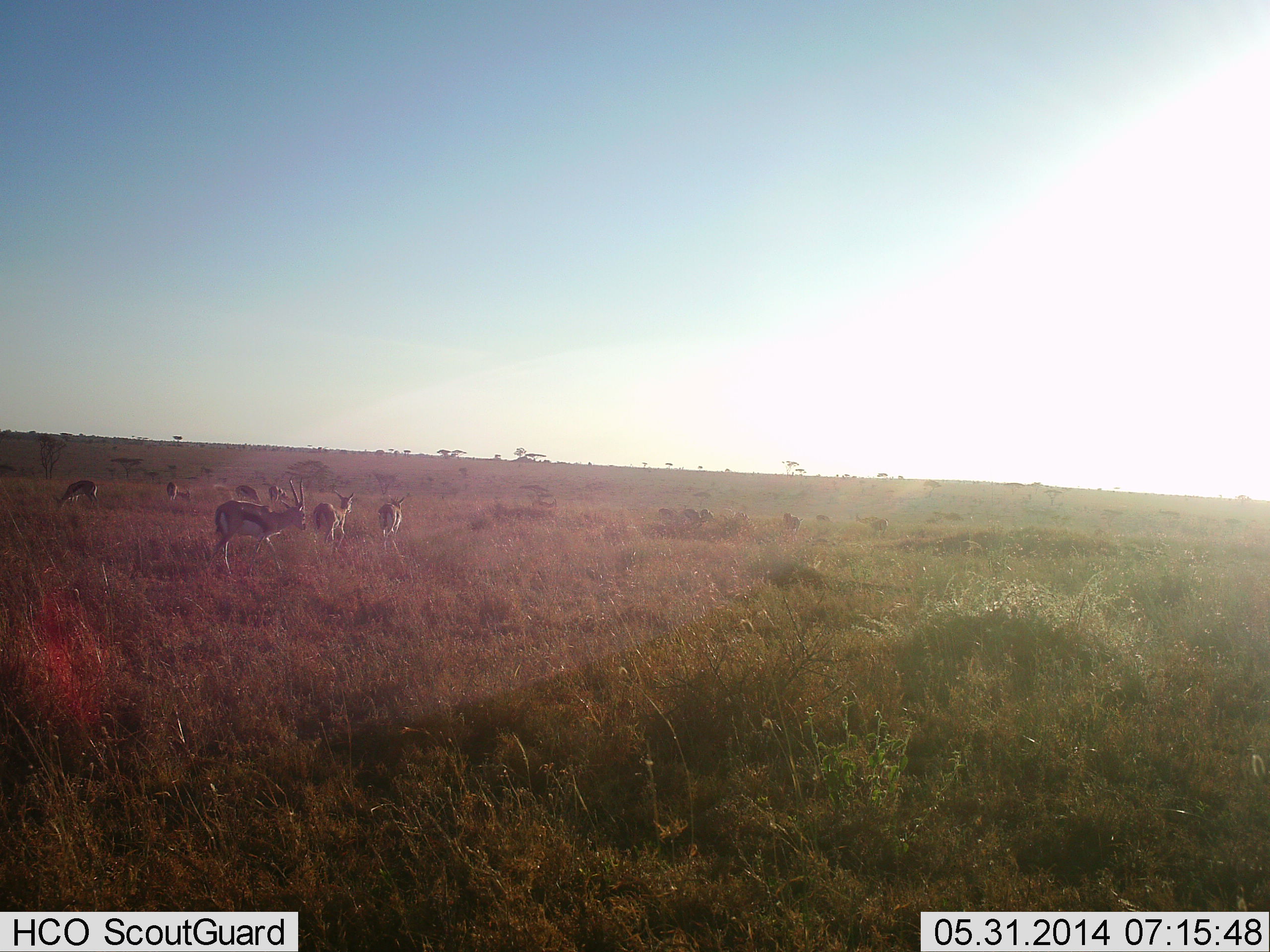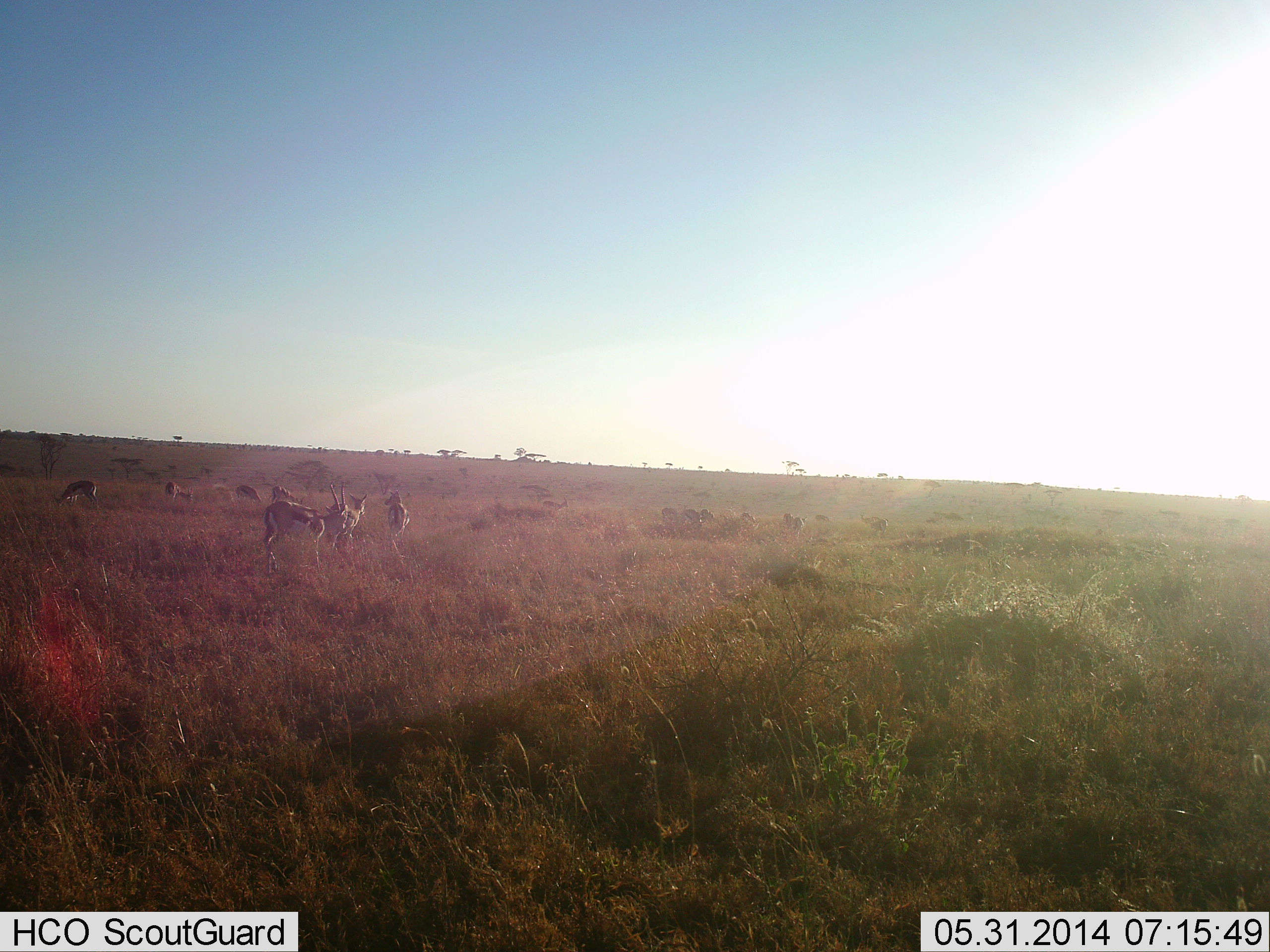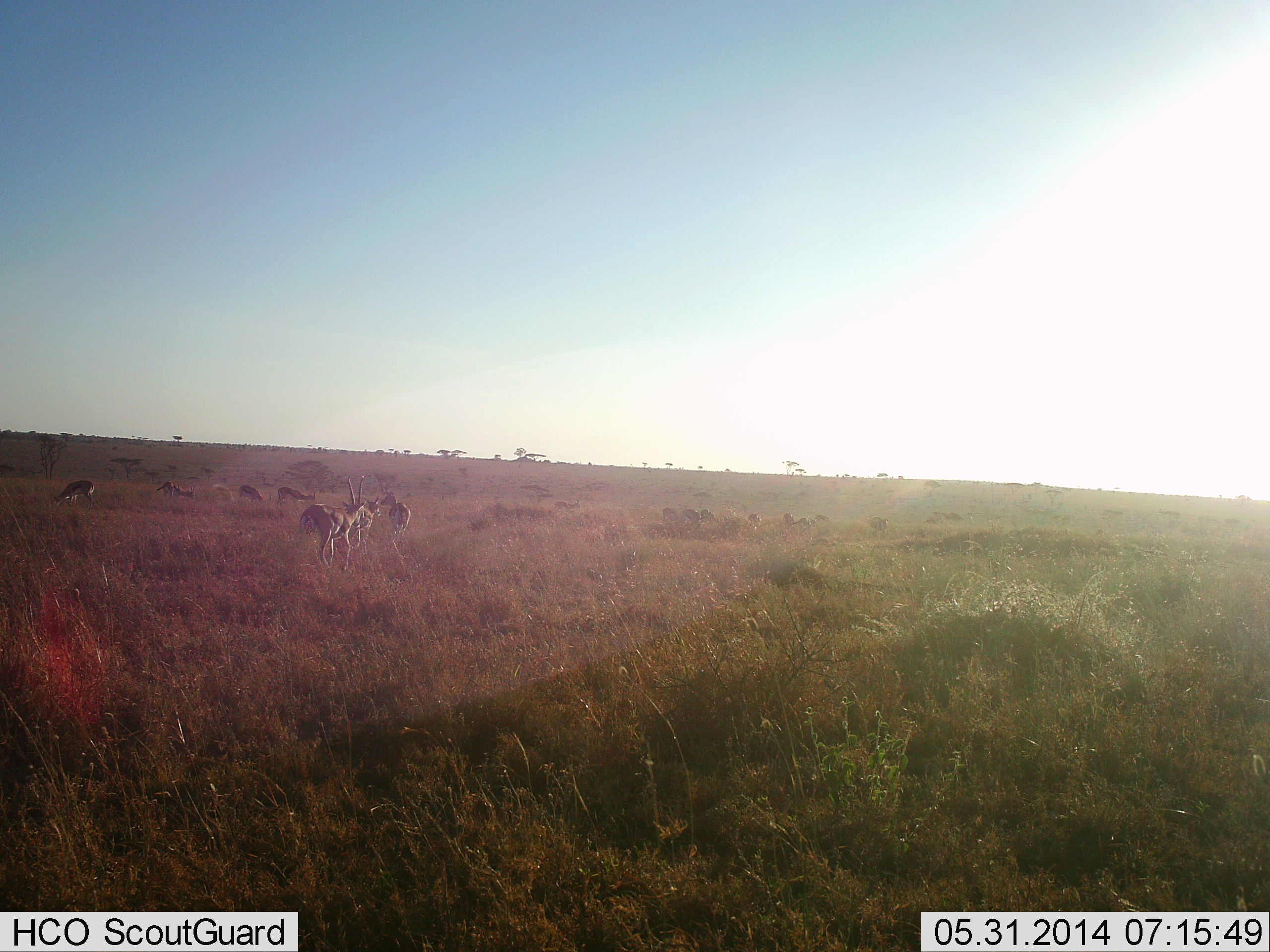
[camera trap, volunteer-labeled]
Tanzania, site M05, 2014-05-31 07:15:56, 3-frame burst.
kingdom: Animalia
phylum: Chordata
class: Mammalia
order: Artiodactyla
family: Bovidae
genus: Eudorcas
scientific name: Eudorcas thomsonii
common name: thomson's gazelle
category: gazellethomsons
Gazellethomsons (thomson's gazelle) (Eudorcas thomsonii), count 11-50. Behavior (volunteer vote fractions): standing 30%, resting 0%, moving 70%, interacting 10%. Young present (vote fraction): 0%. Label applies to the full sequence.